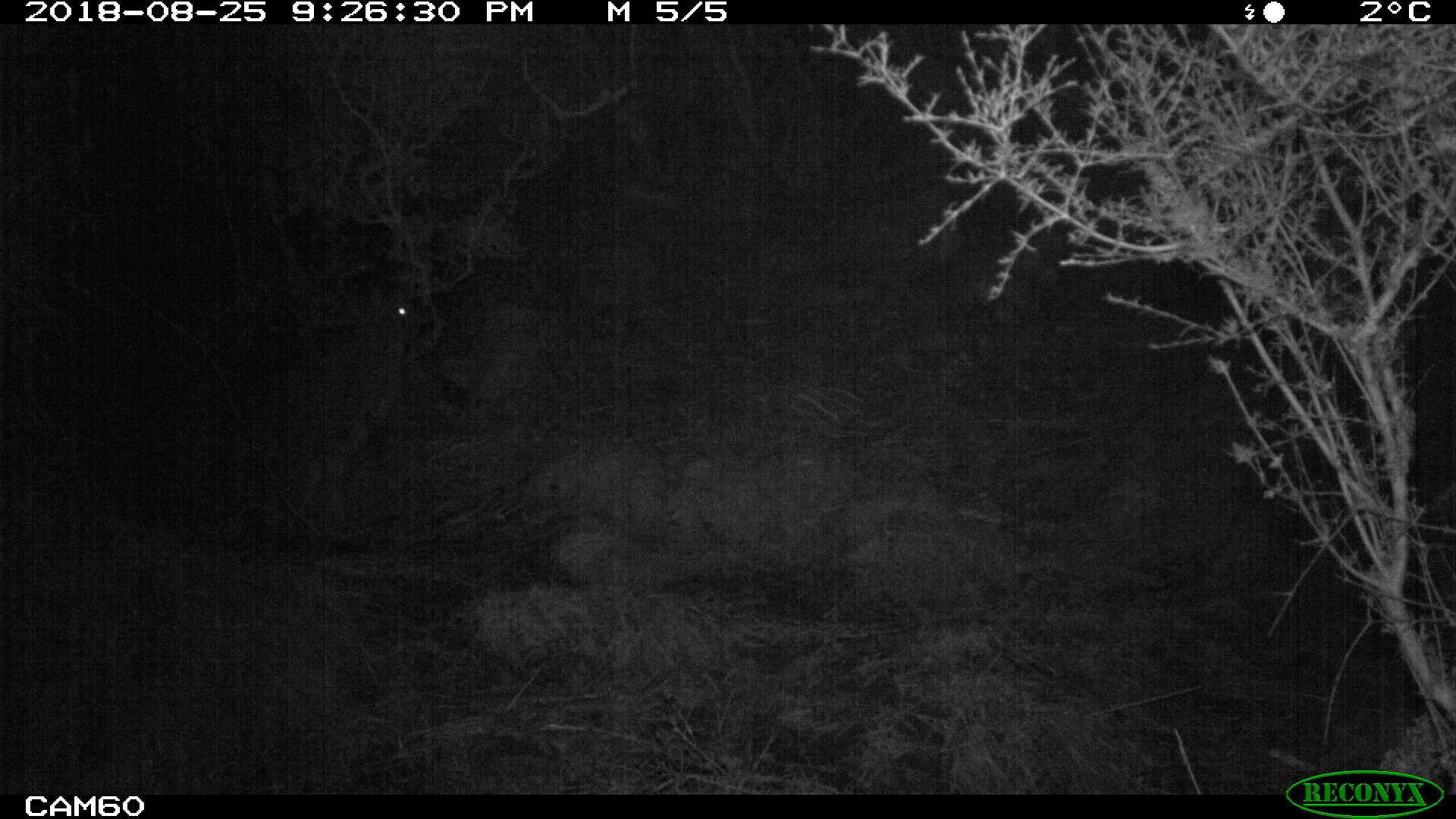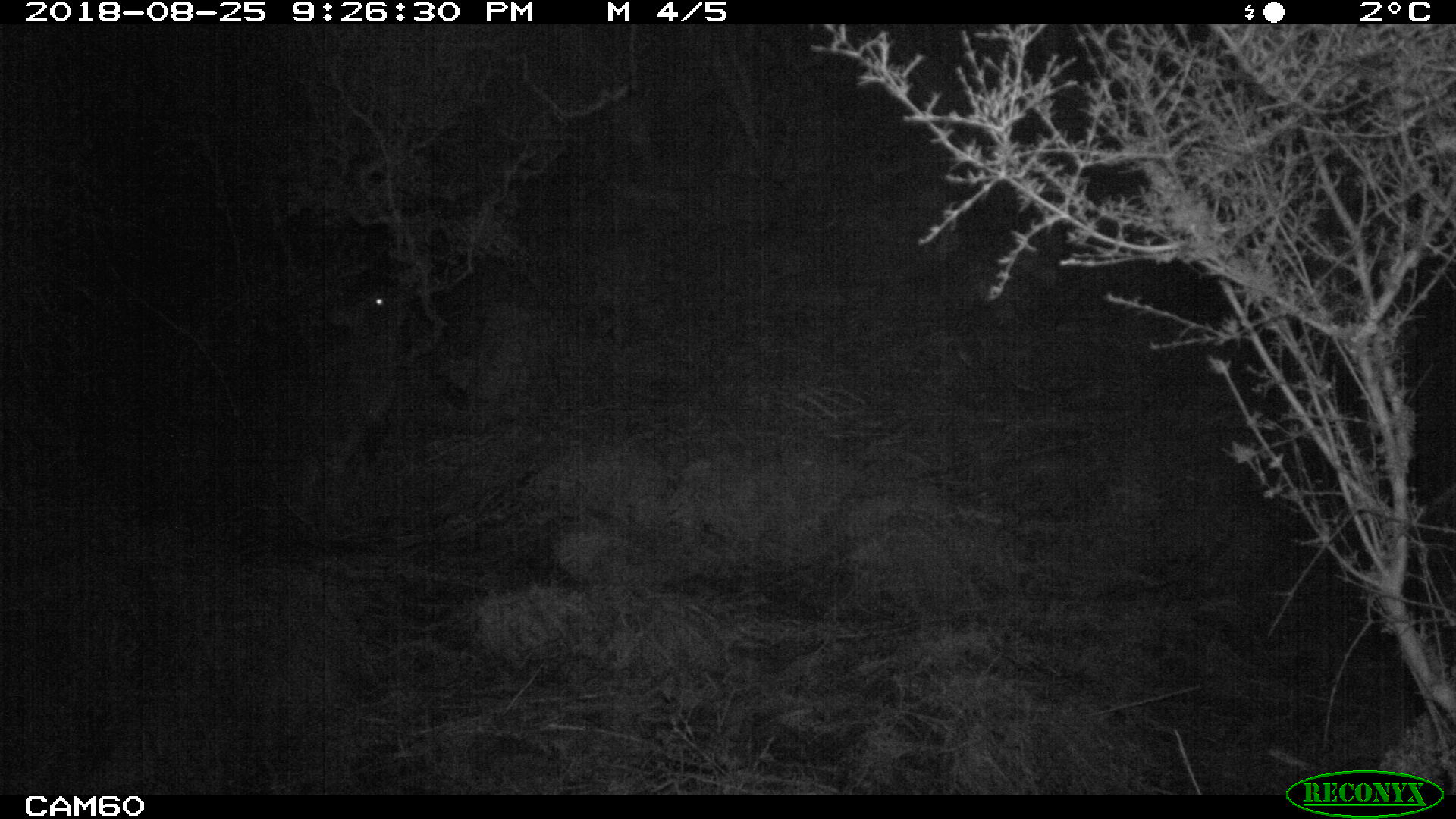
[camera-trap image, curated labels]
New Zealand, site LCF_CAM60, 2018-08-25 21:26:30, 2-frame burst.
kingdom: Animalia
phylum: Chordata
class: Mammalia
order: Diprotodontia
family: Macropodidae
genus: Notamacropus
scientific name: Notamacropus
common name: wallaby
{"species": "wallaby (Notamacropus)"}